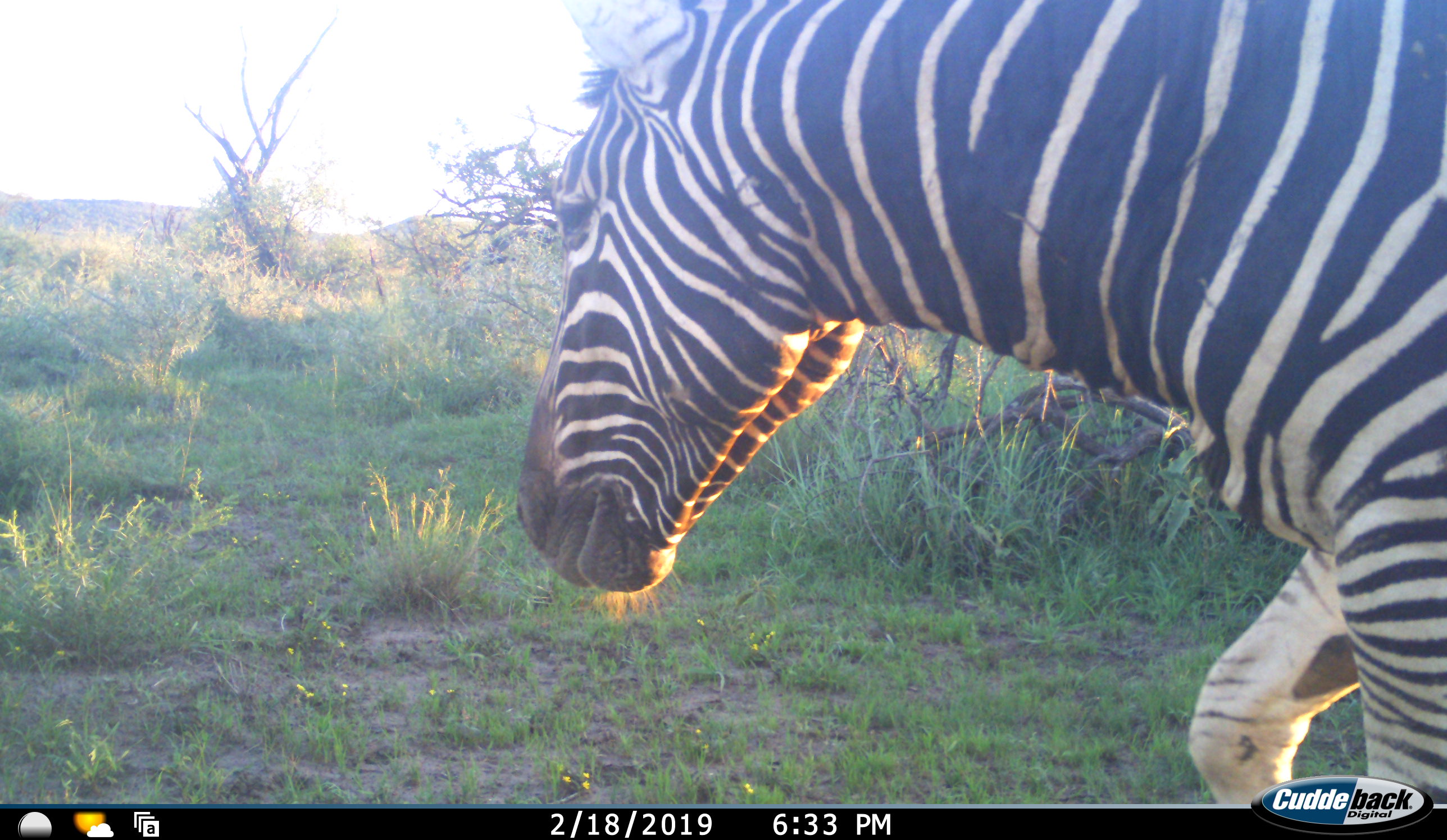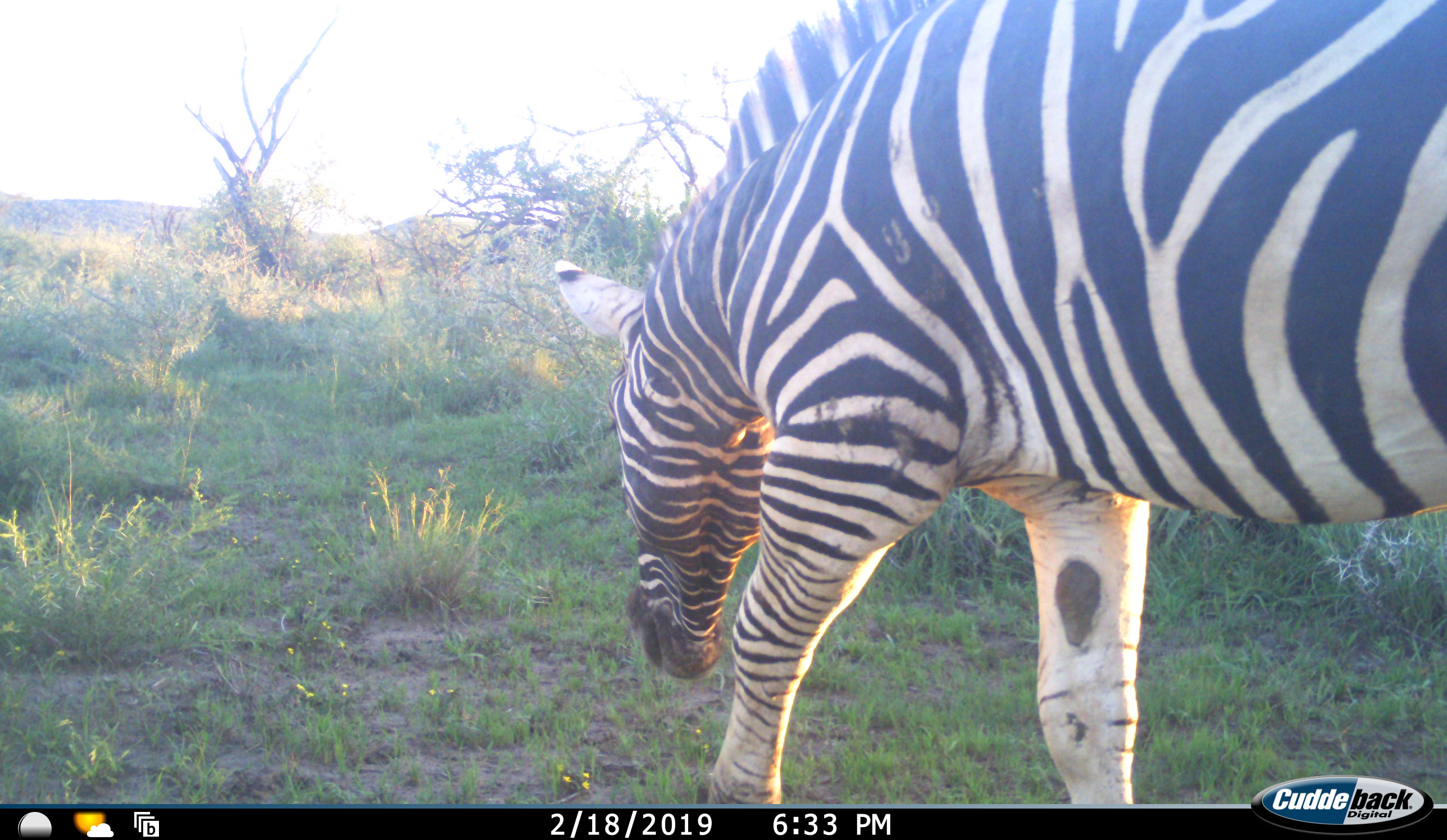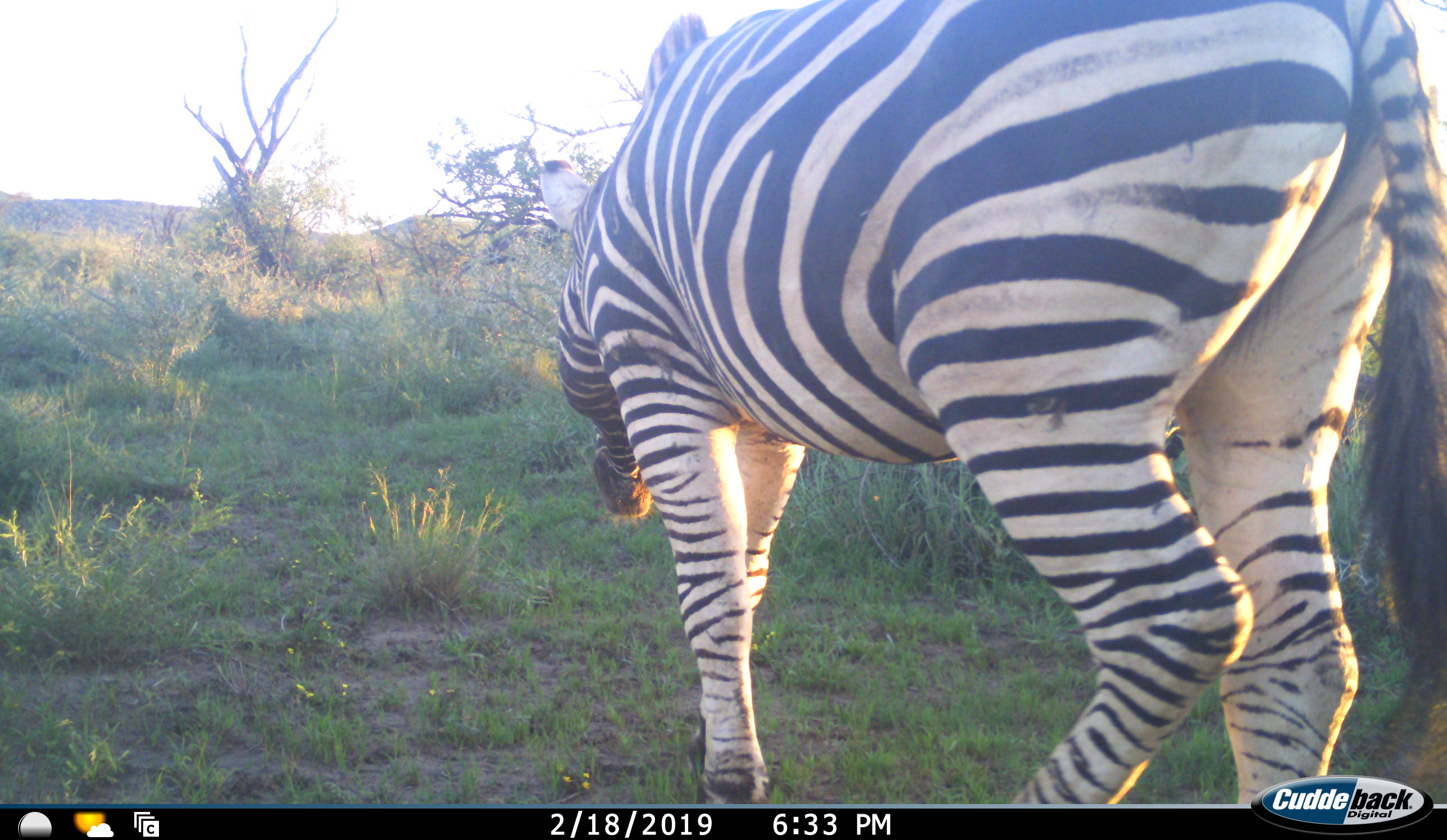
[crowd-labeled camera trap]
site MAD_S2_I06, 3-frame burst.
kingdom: Animalia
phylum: Chordata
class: Mammalia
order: Perissodactyla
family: Equidae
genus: Equus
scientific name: Equus quagga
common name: plains zebra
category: zebraplains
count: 1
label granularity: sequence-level